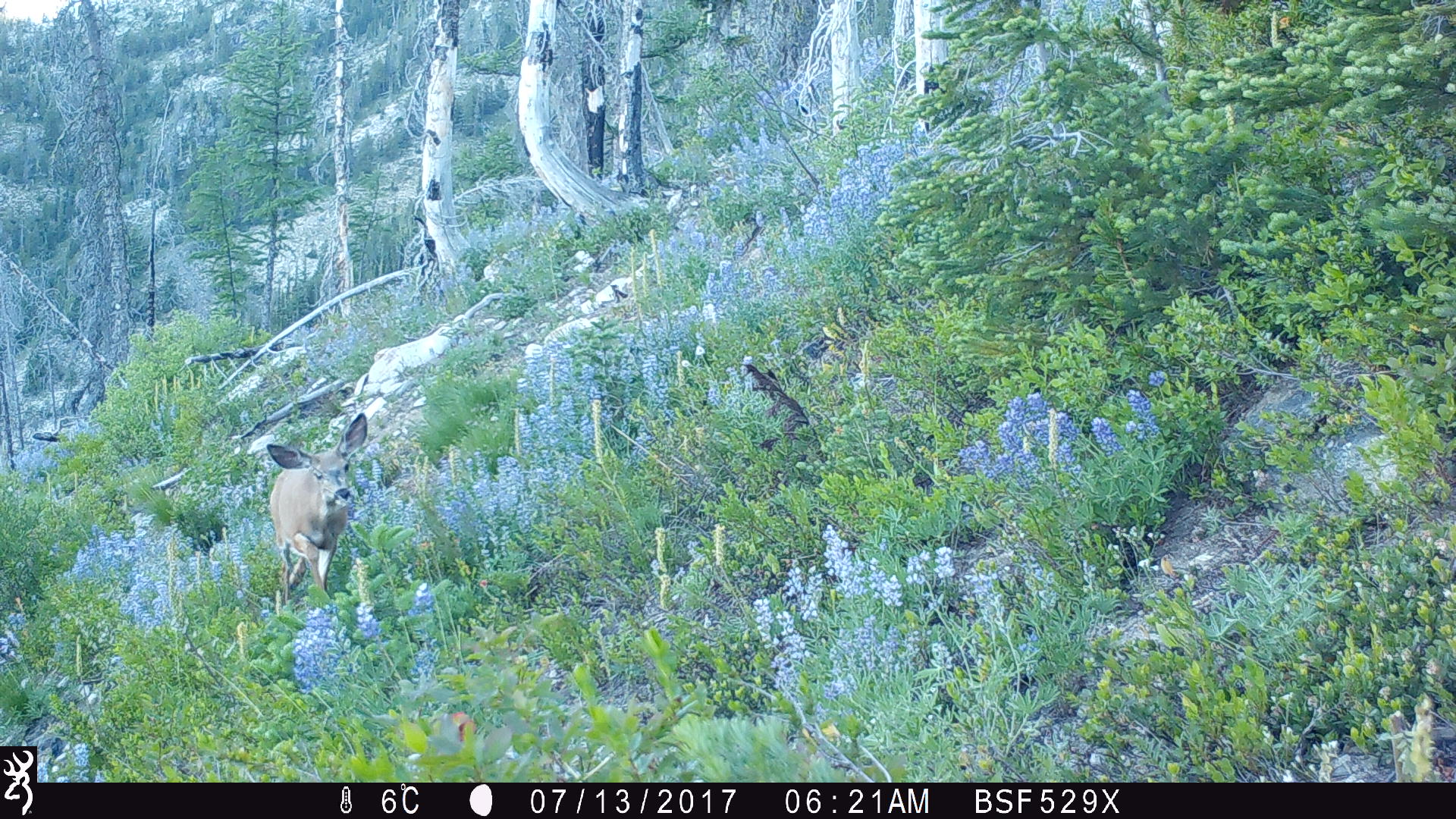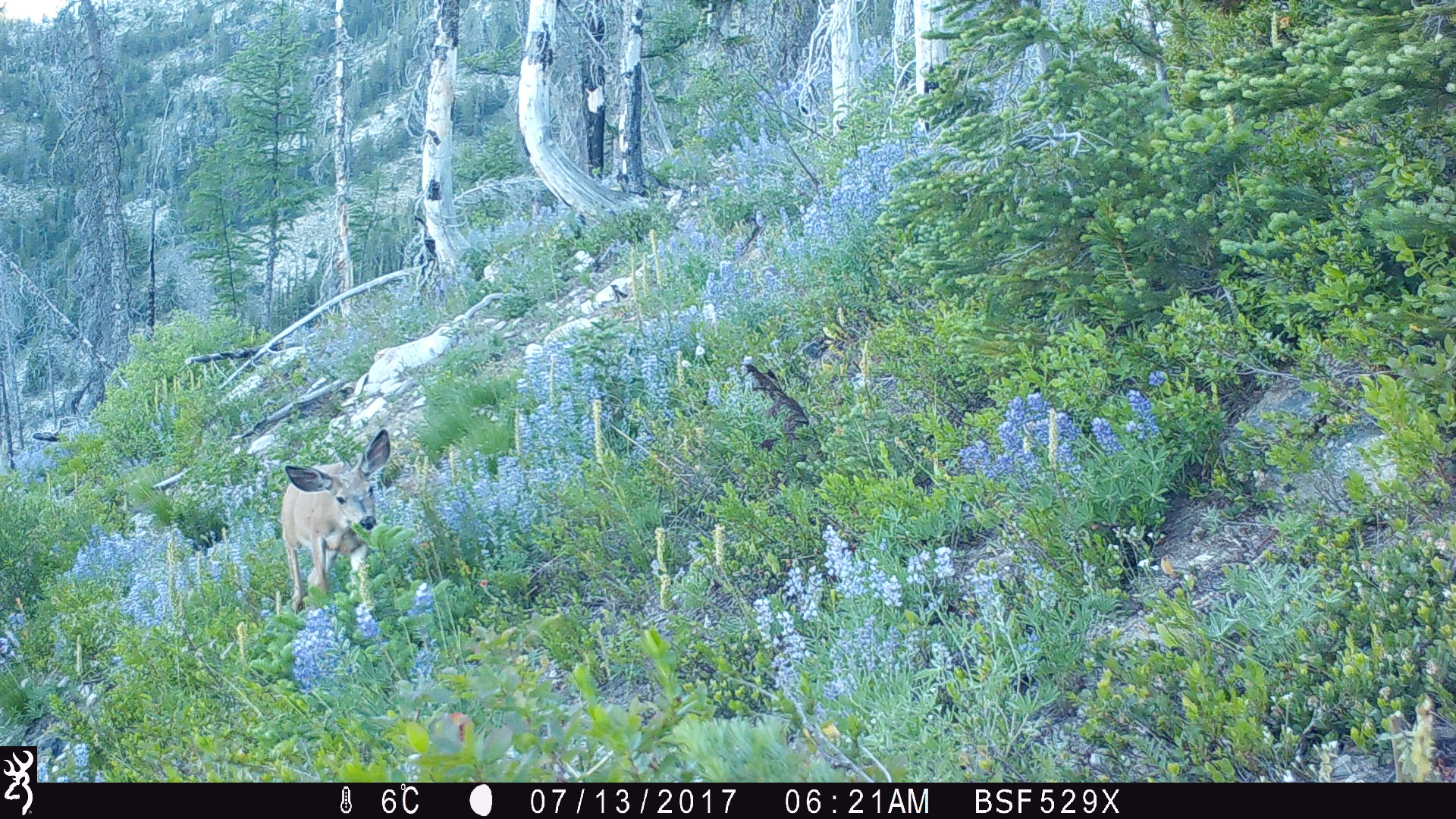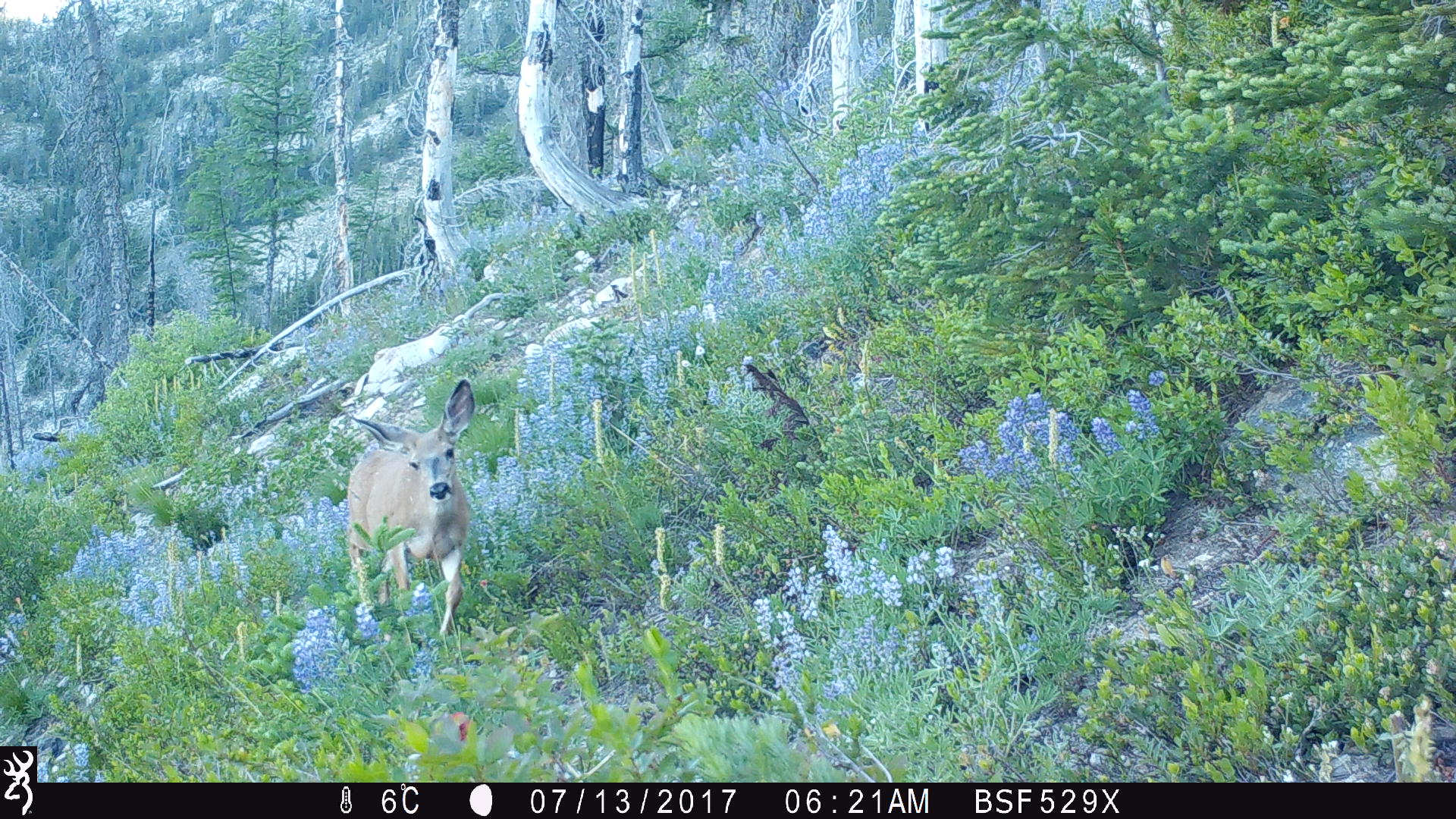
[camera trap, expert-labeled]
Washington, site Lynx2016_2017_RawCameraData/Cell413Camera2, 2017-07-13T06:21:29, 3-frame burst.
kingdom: Animalia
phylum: Chordata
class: Mammalia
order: Artiodactyla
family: Cervidae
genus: Odocoileus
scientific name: Odocoileus hemionus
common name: mule deer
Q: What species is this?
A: Odocoileus hemionus (mule deer).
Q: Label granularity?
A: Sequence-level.